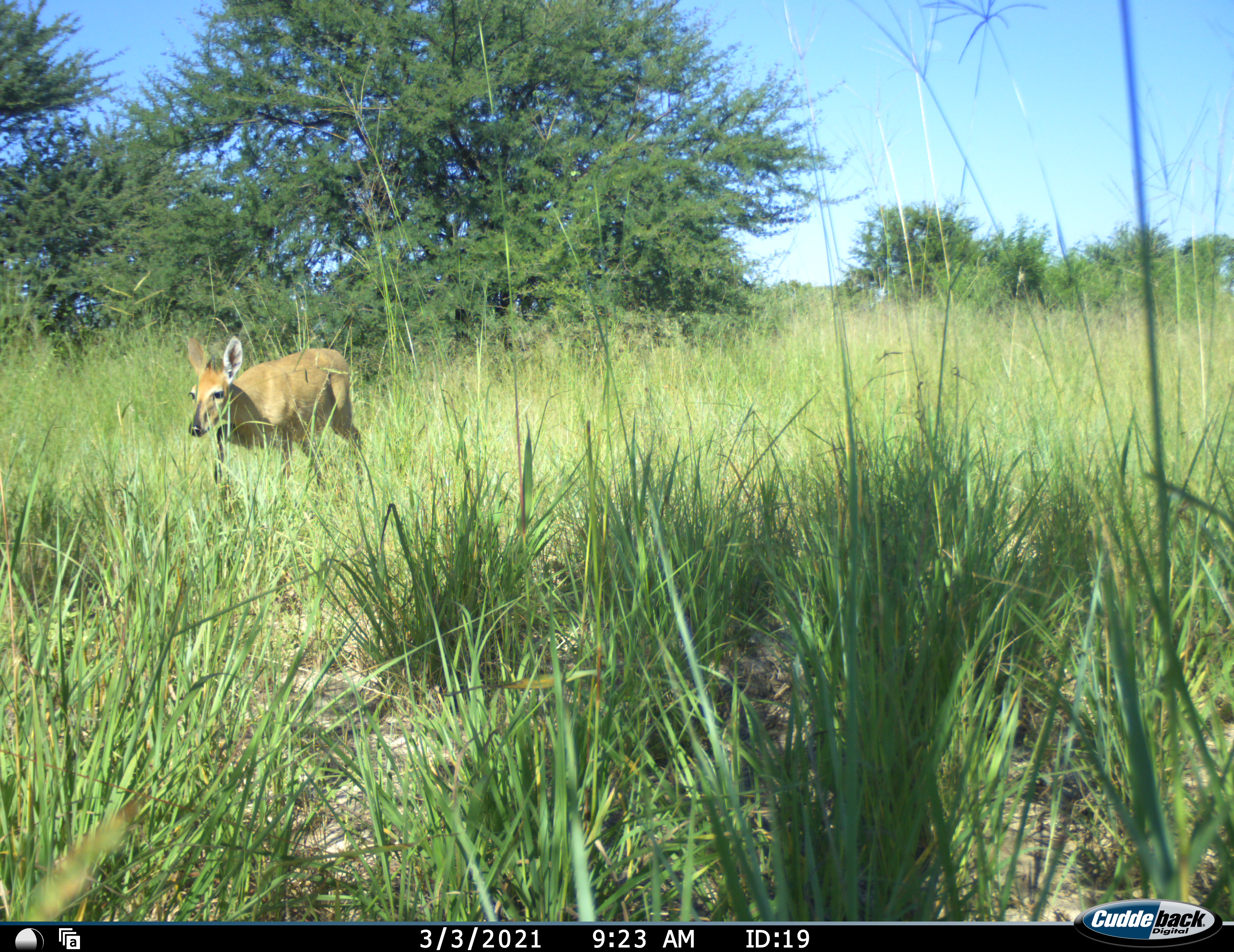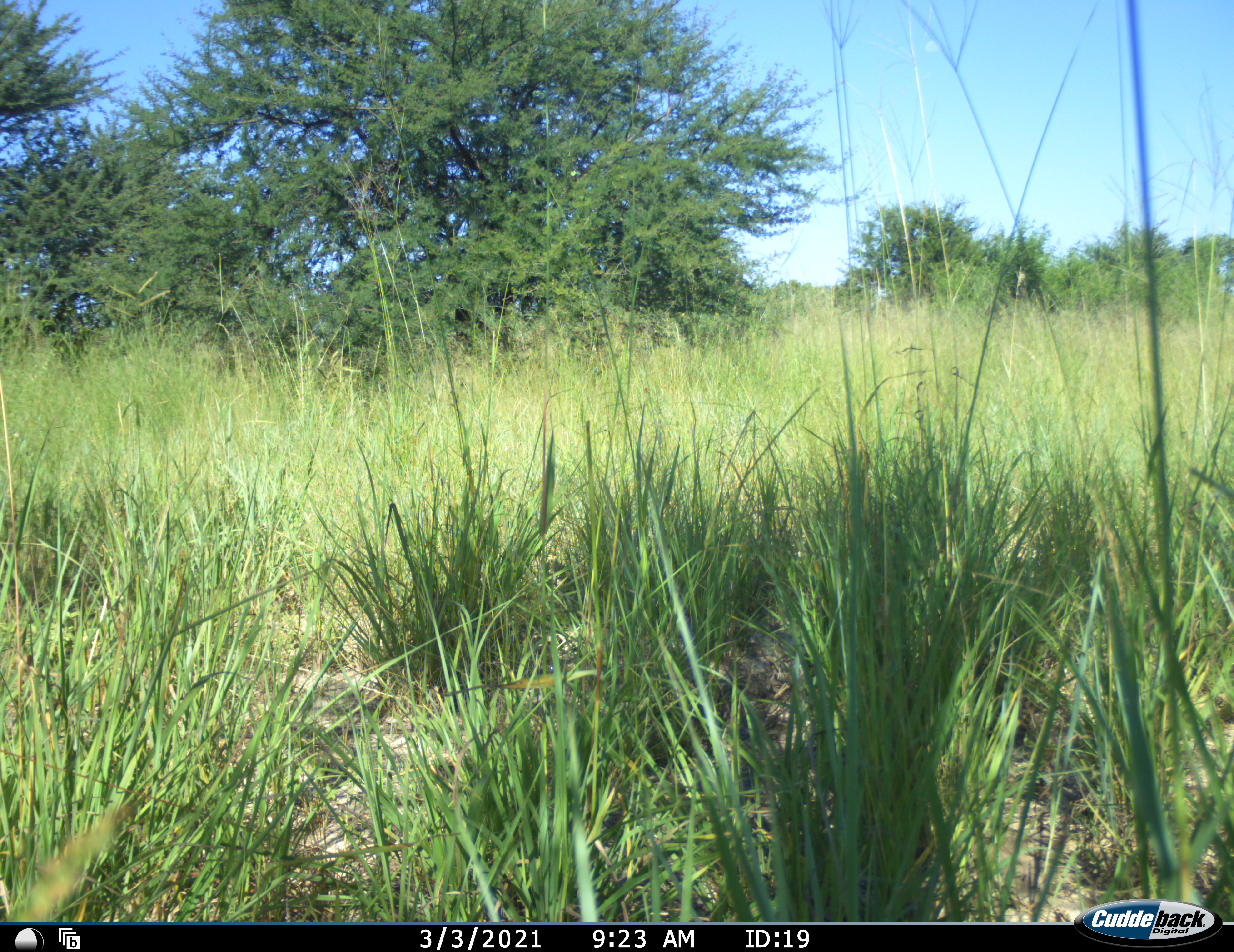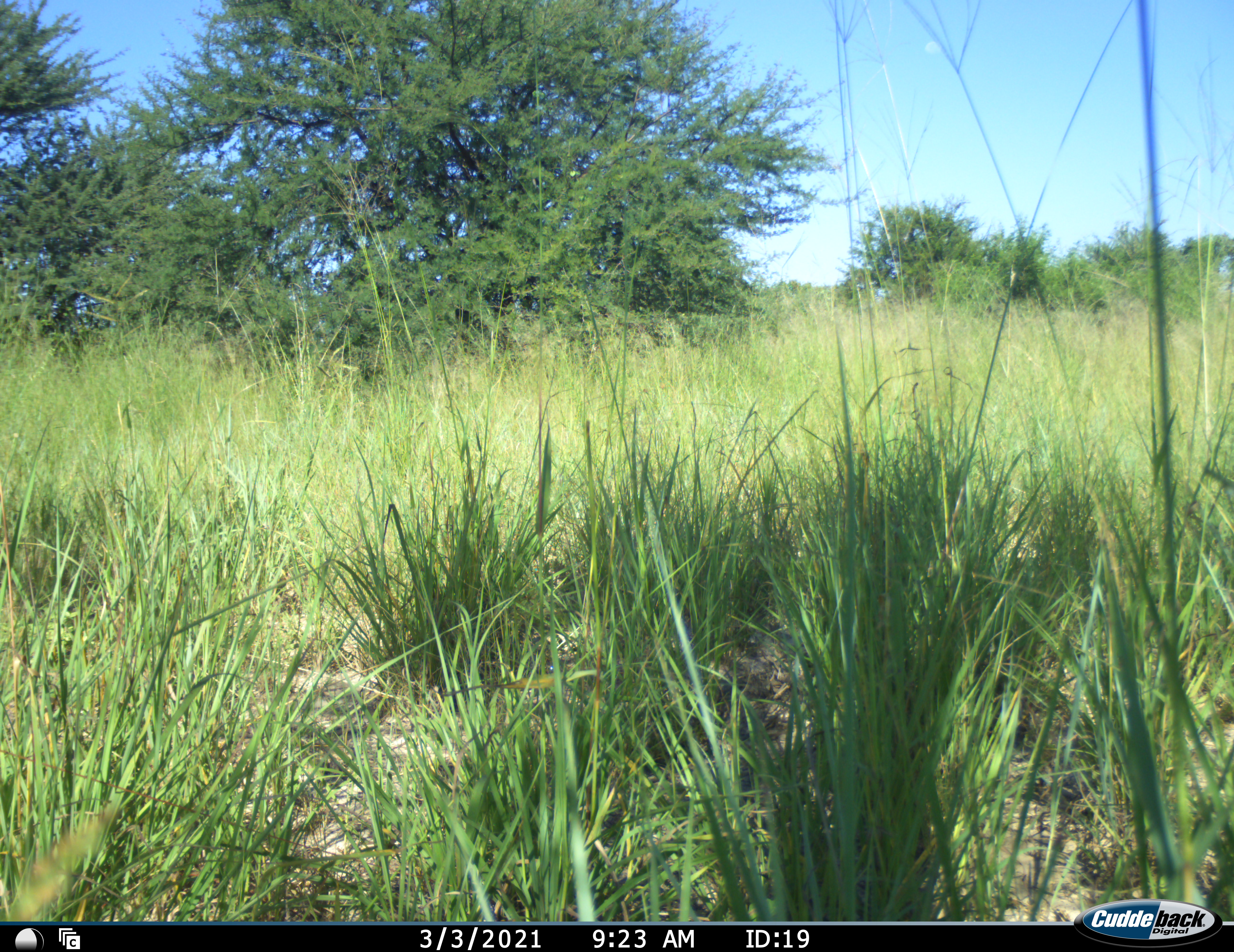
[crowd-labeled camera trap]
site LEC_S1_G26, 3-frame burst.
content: unidentified animal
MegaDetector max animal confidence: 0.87